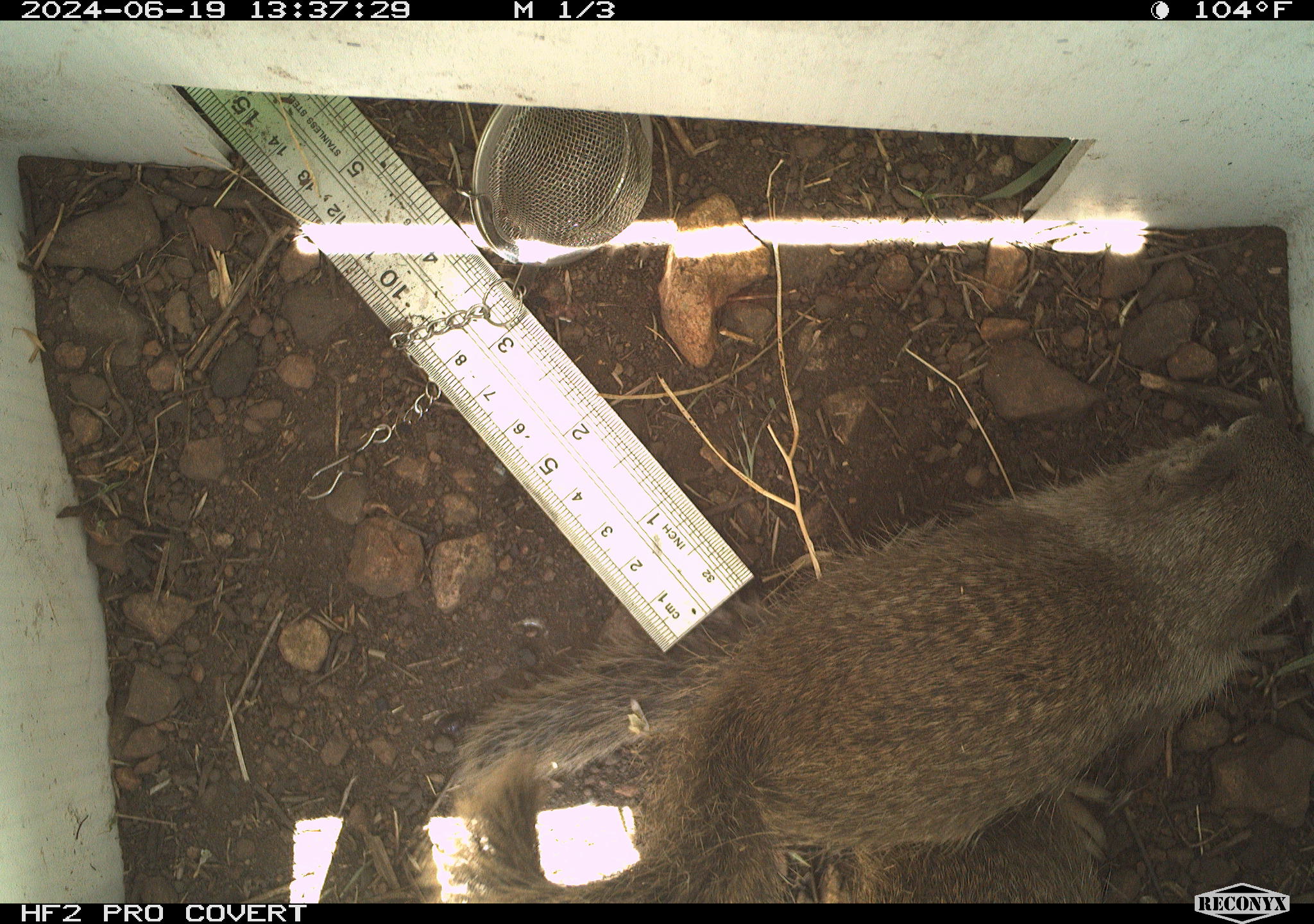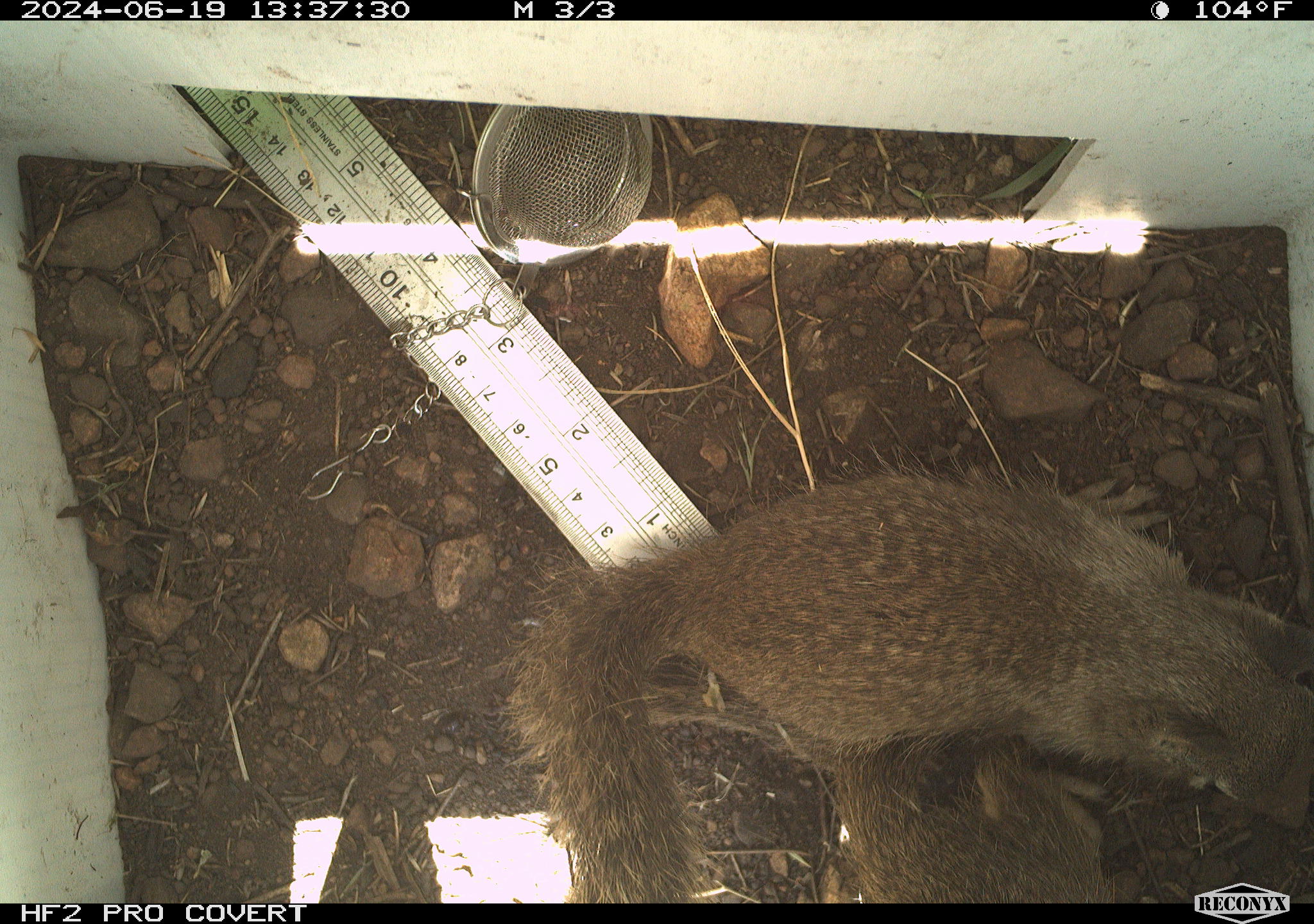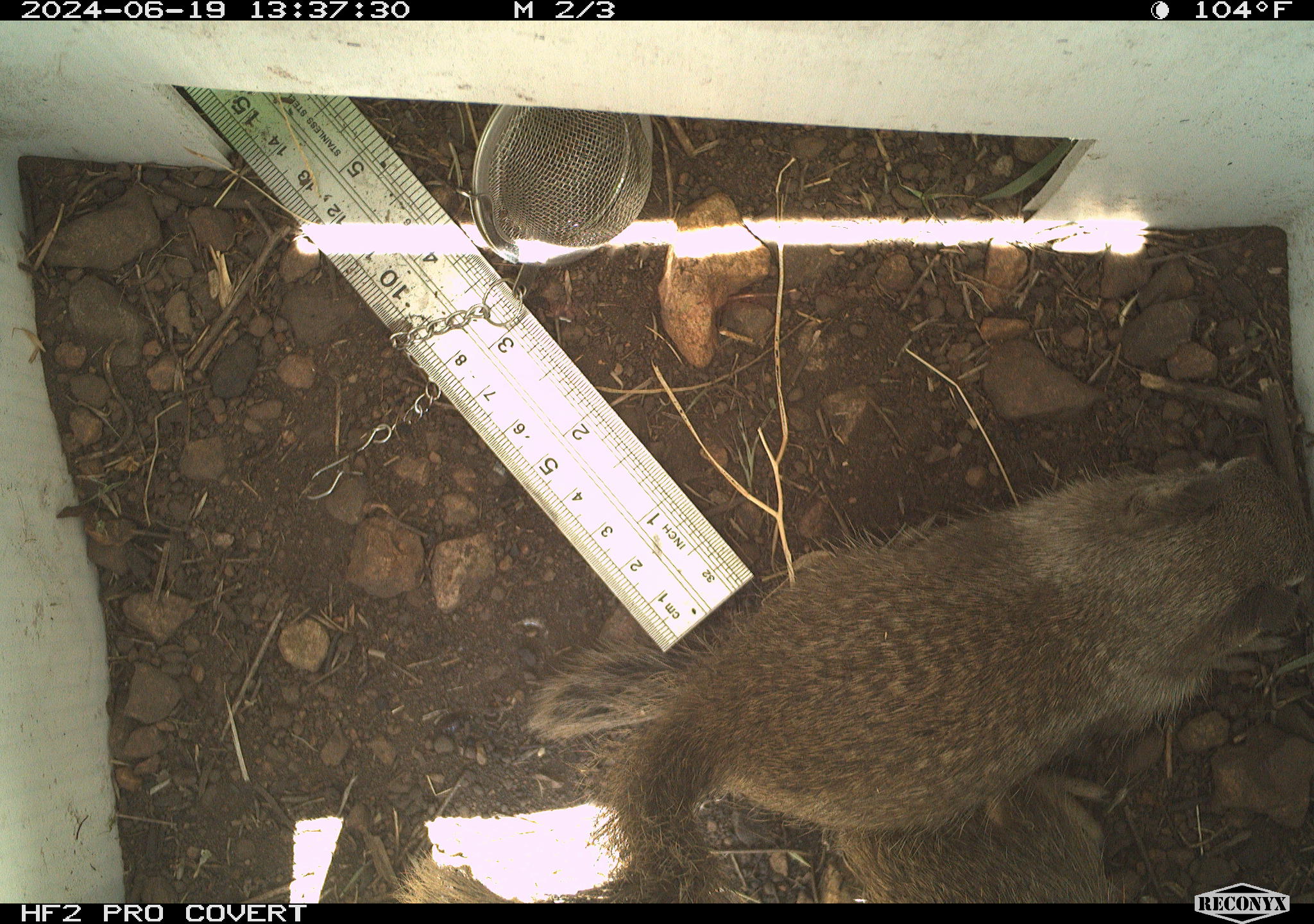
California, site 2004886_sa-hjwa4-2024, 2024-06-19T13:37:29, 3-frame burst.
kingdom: Animalia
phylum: Chordata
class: Mammalia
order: Rodentia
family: Sciuridae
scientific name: Sciuridae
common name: squirrels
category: sciuridae family